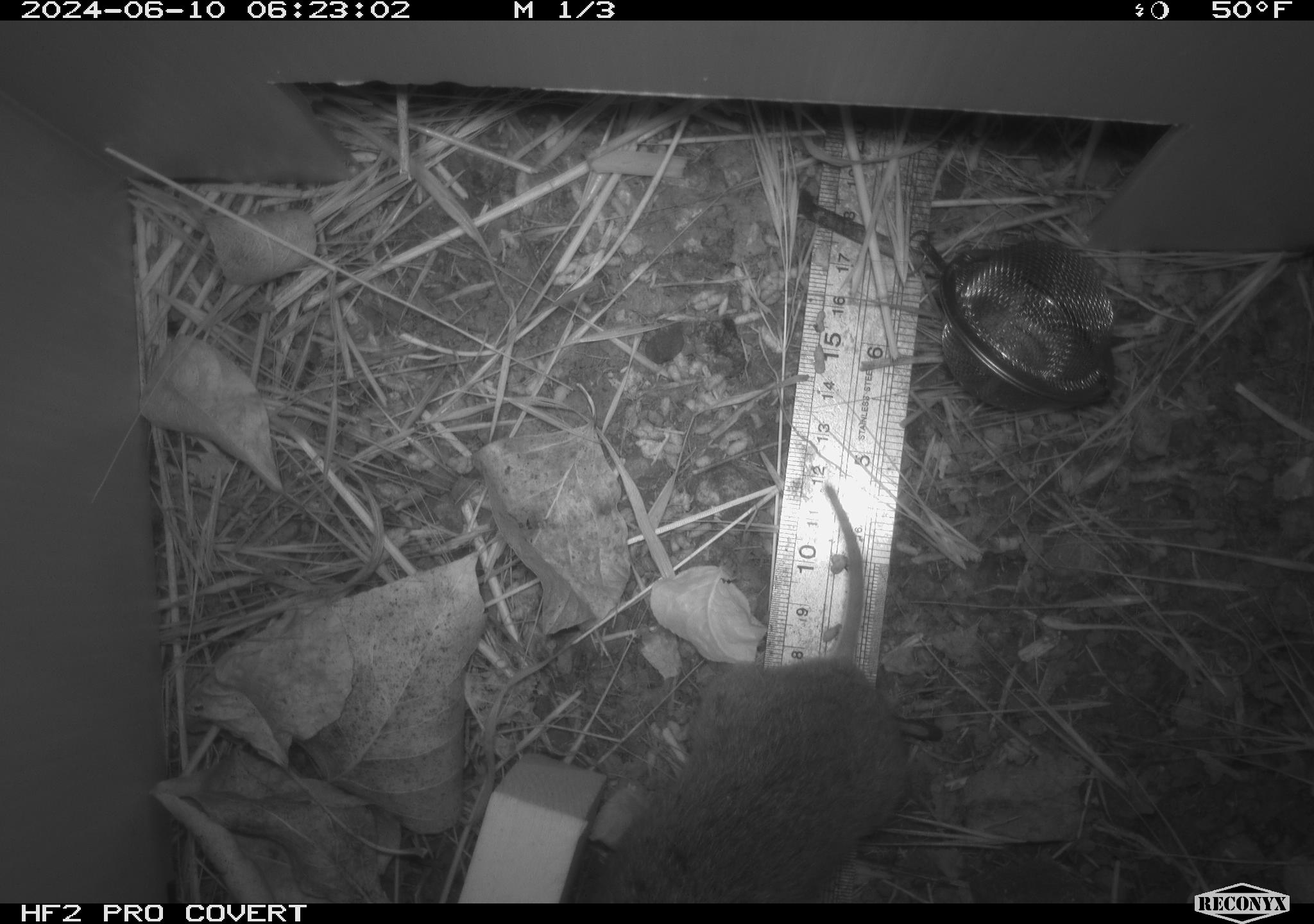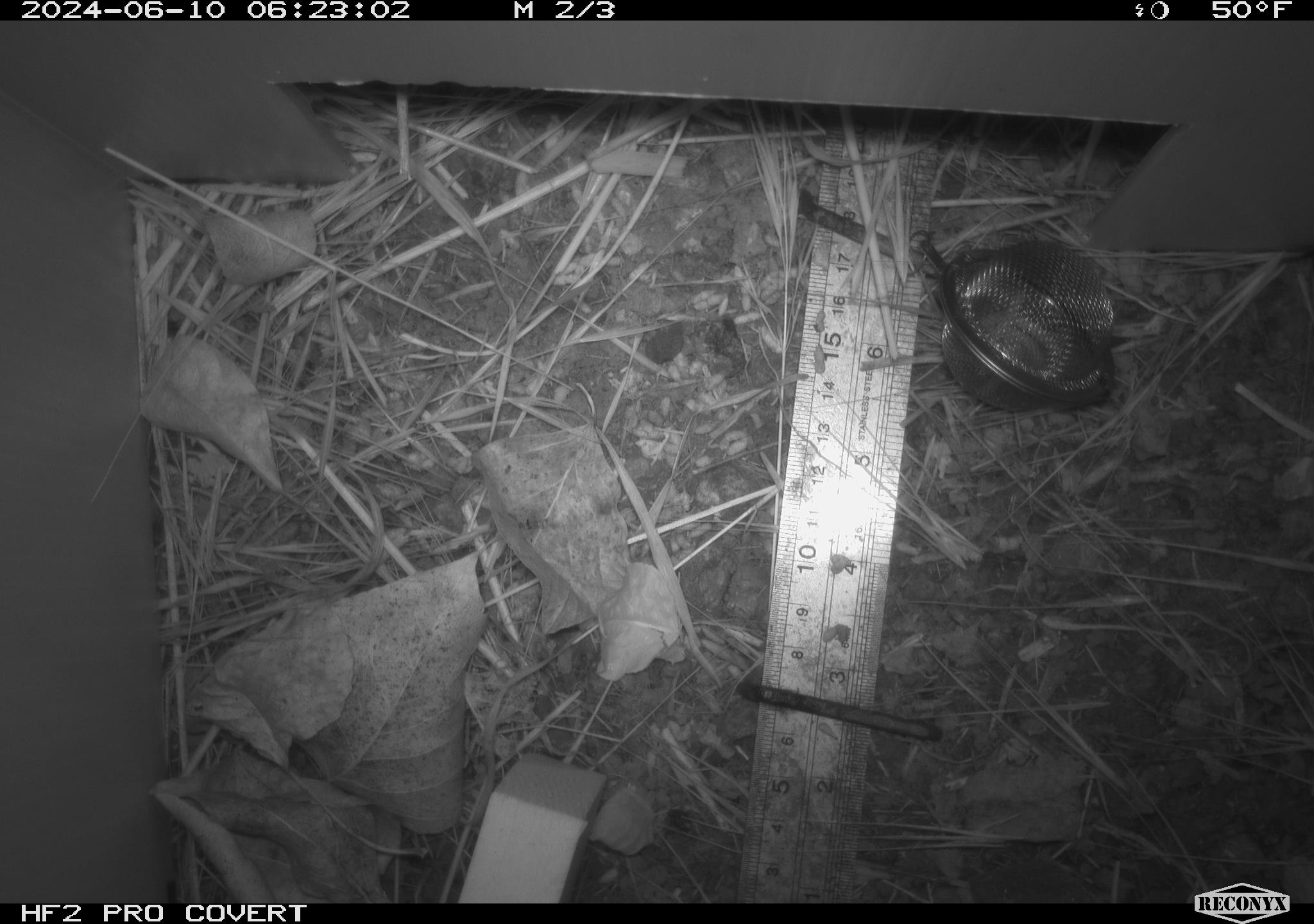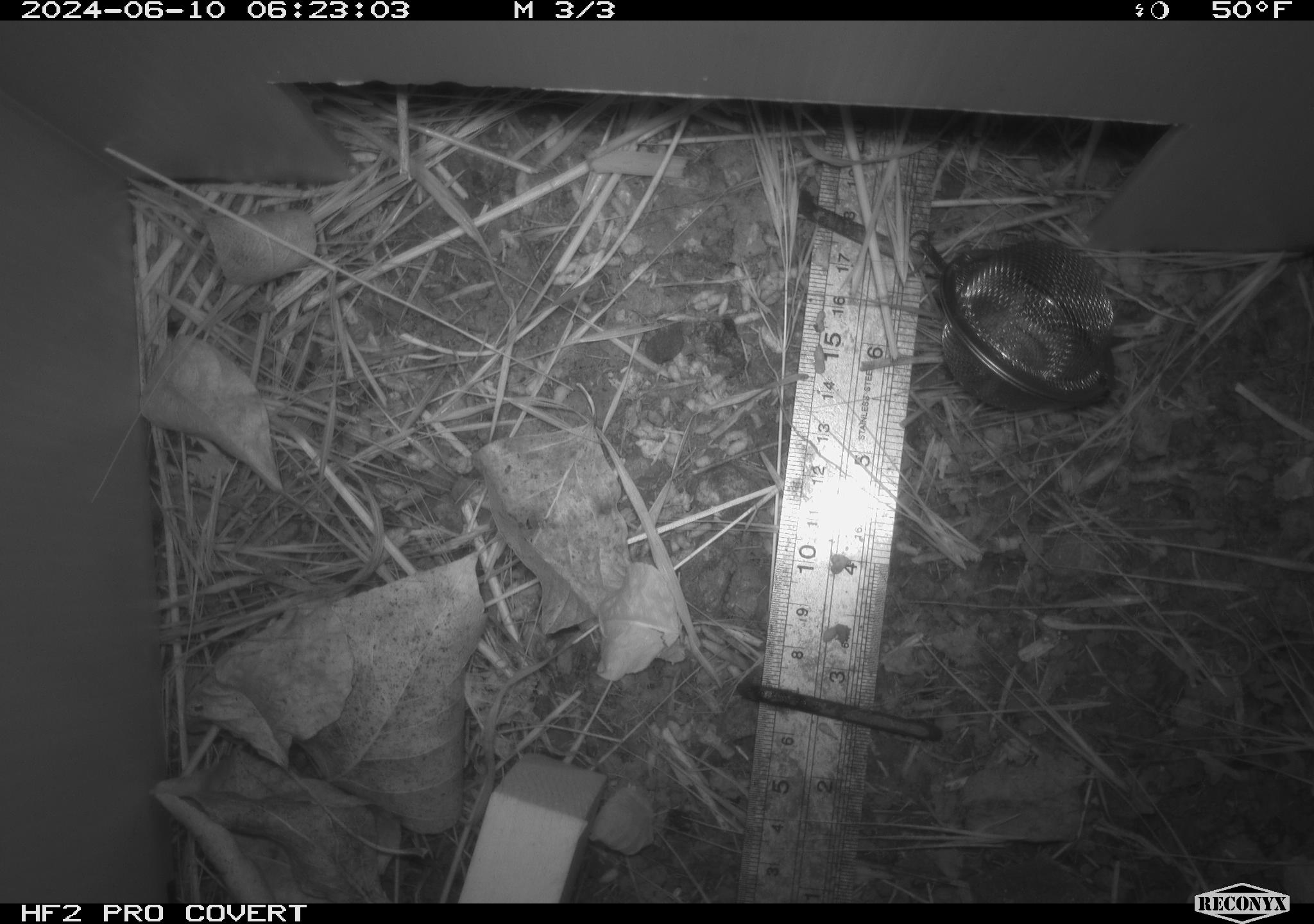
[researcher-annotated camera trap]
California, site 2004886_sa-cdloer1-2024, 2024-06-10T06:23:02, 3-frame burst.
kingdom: Animalia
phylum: Chordata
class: Mammalia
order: Rodentia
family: Cricetidae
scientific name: Arvicolinae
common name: voles, lemmings, and muskrats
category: arvicolinae subfamily